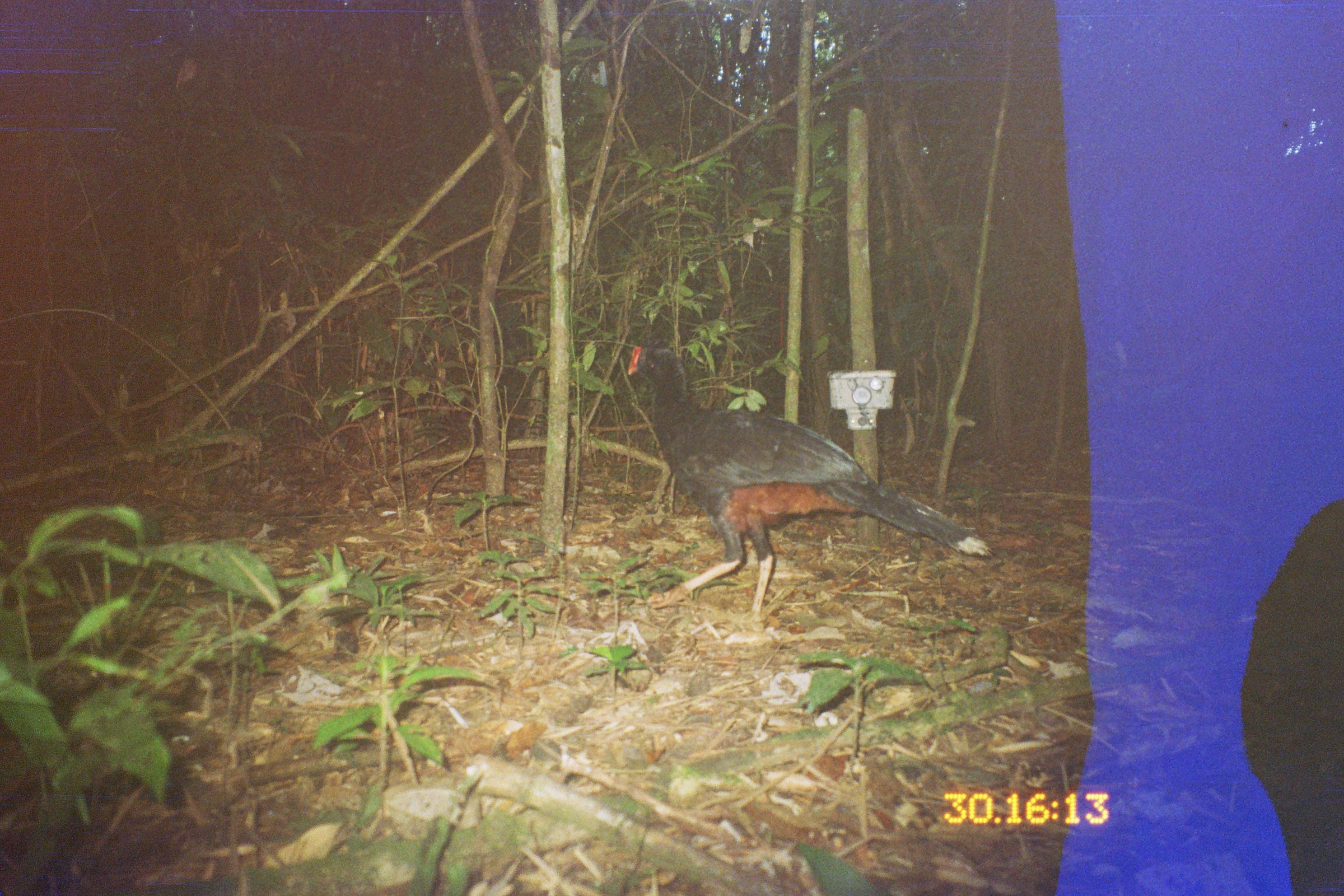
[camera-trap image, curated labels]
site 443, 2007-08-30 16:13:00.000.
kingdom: Animalia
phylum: Chordata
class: Aves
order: Galliformes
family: Cracidae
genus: Mitu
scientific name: Mitu tuberosum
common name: razor-billed curassow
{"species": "Mitu tuberosum (razor-billed curassow)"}